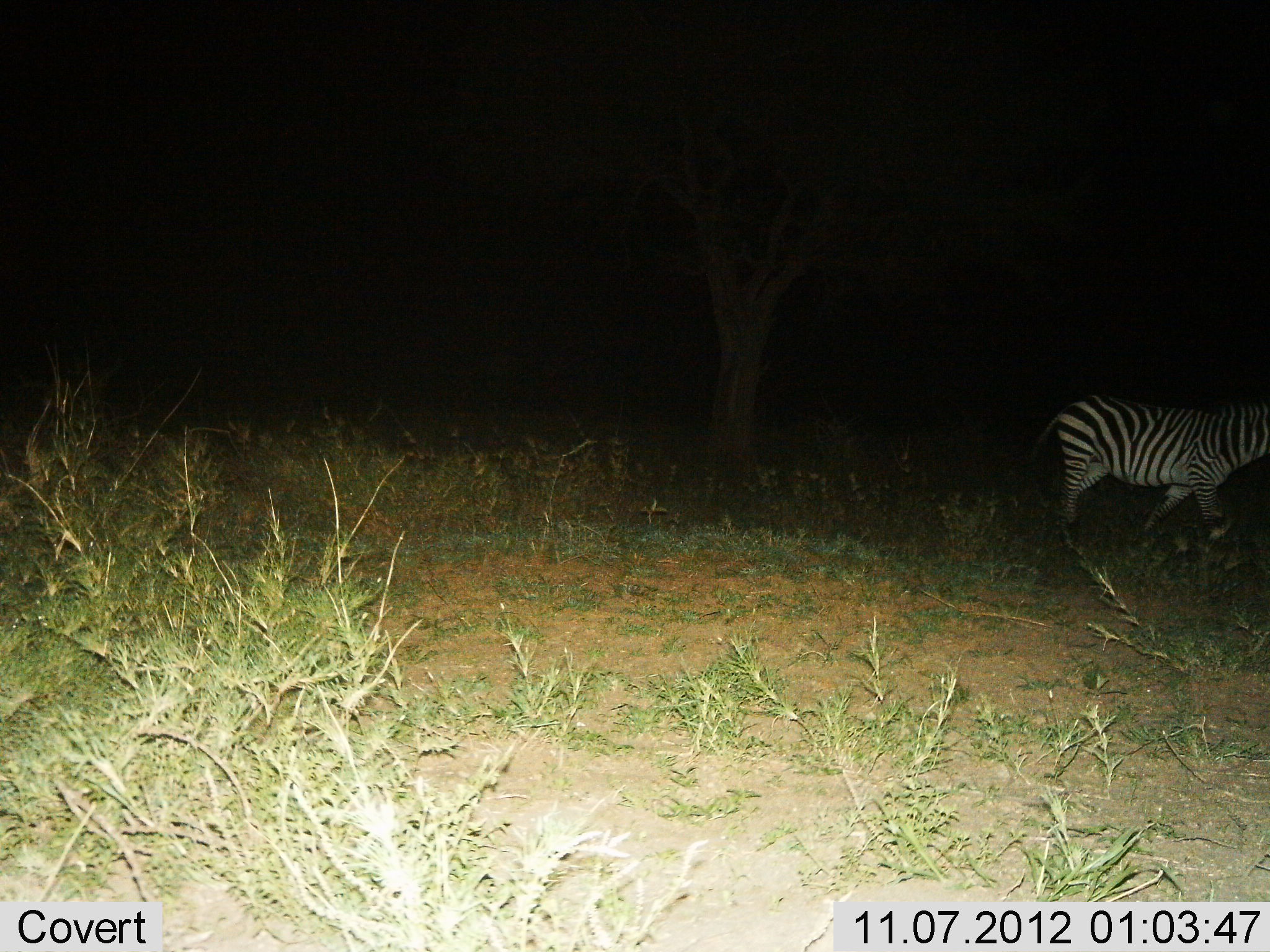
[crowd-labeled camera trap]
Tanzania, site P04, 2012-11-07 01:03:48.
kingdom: Animalia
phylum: Chordata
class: Mammalia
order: Perissodactyla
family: Equidae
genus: Equus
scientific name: Equus quagga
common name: plains zebra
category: zebra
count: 1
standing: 9%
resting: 0%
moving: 91%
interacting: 0%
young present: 0%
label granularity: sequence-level